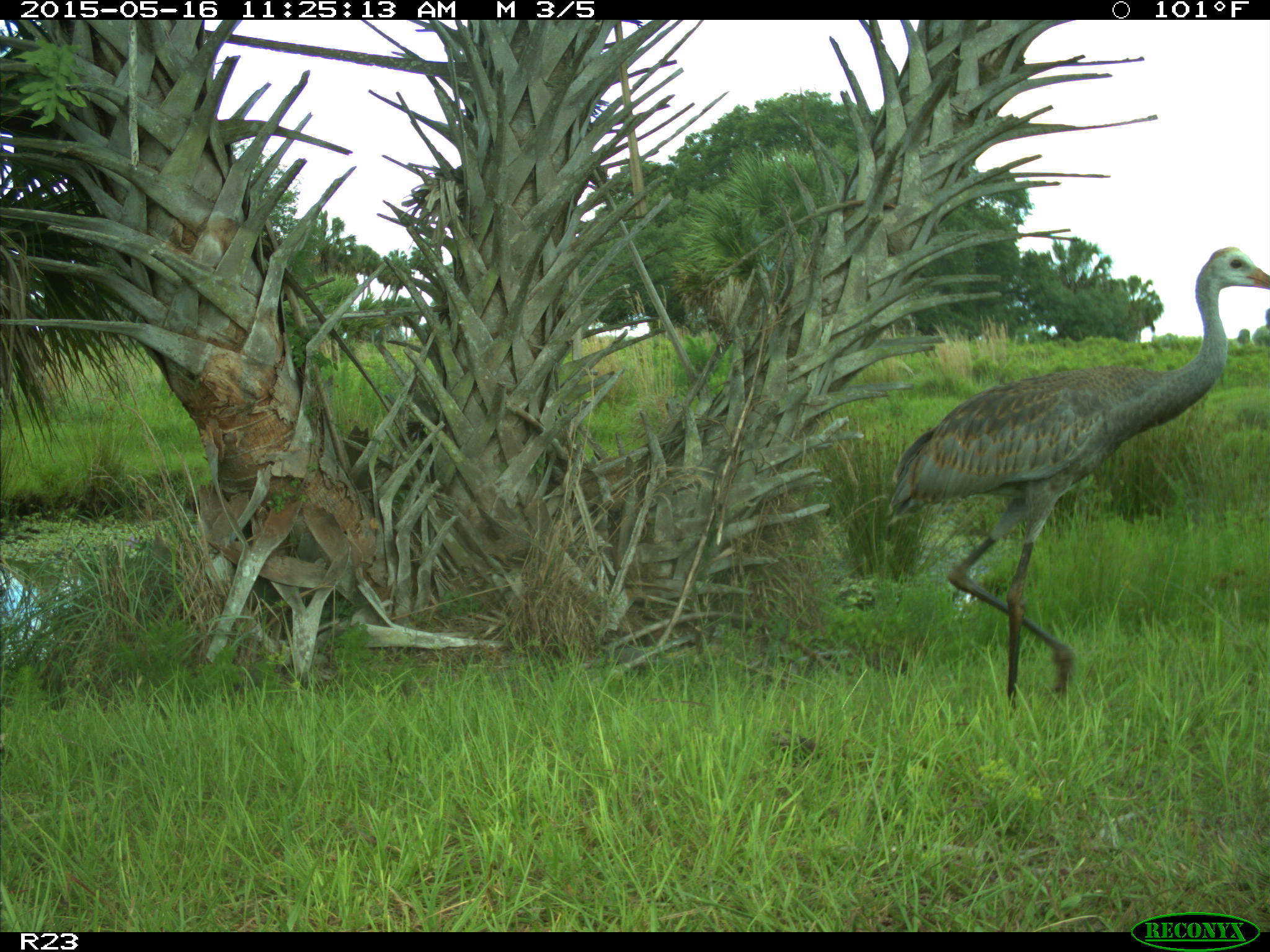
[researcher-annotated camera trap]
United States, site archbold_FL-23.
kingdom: Animalia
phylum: Chordata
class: Mammalia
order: Artiodactyla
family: Bovidae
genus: Bos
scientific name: Bos taurus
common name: domestic cow